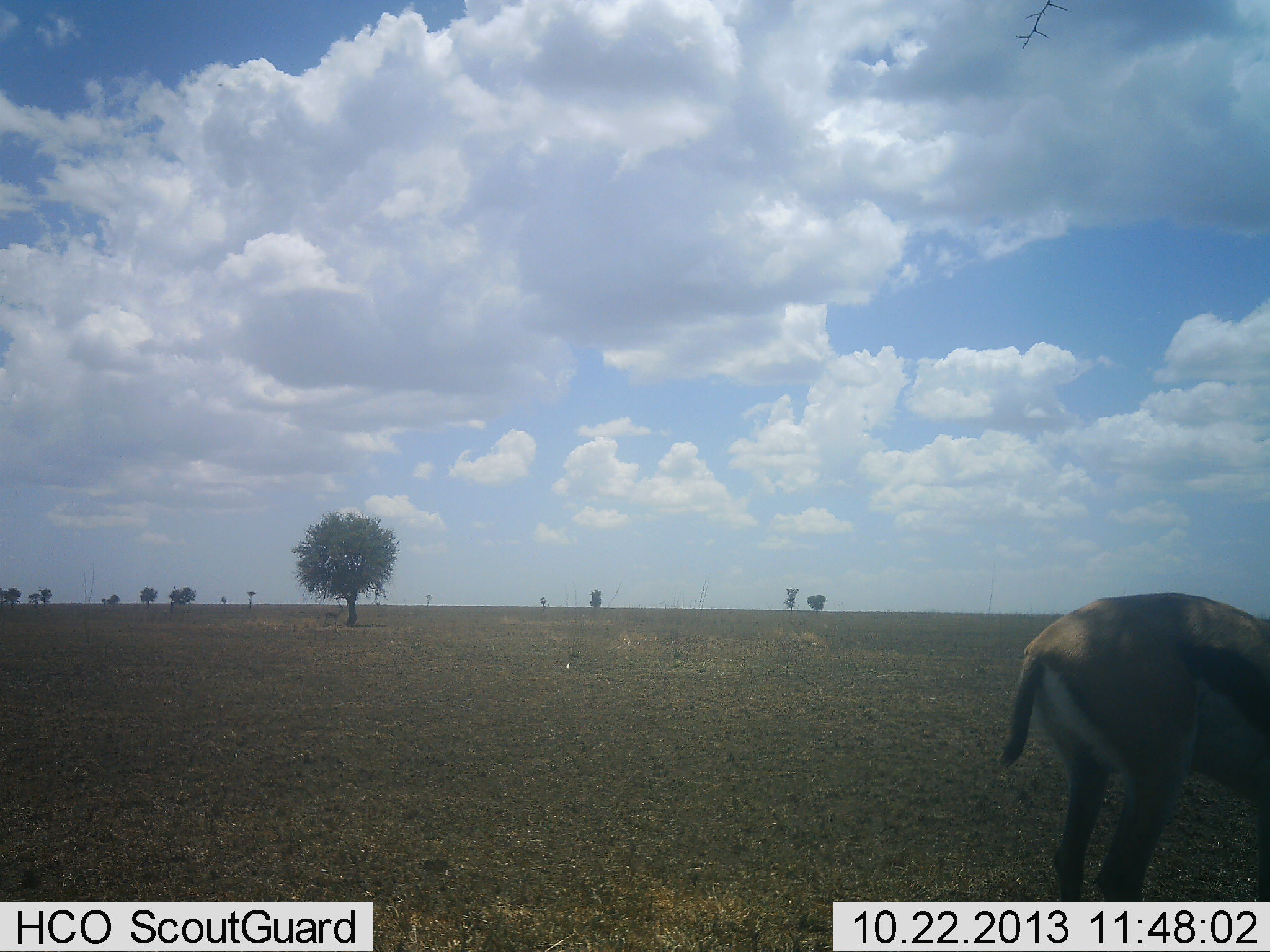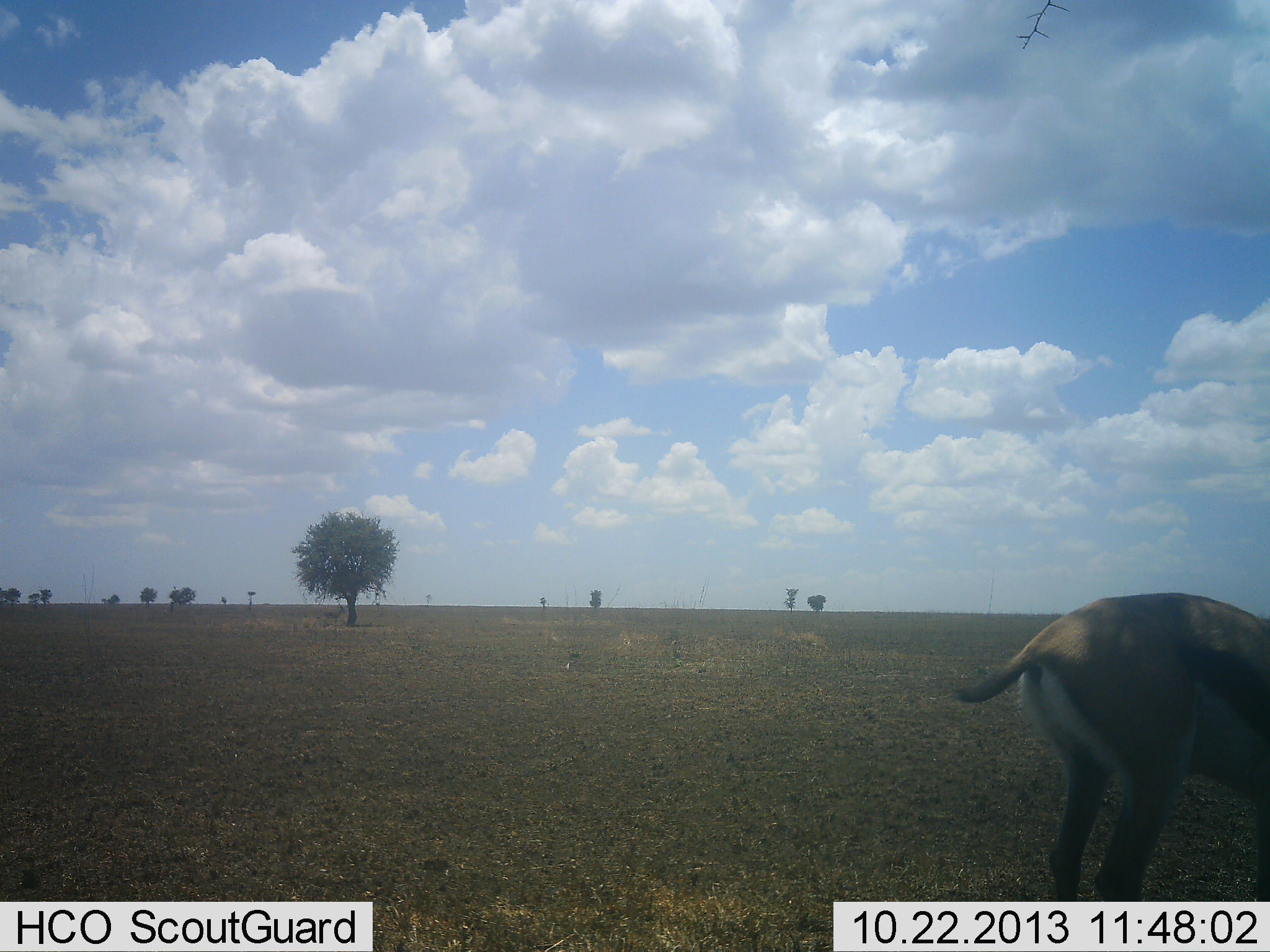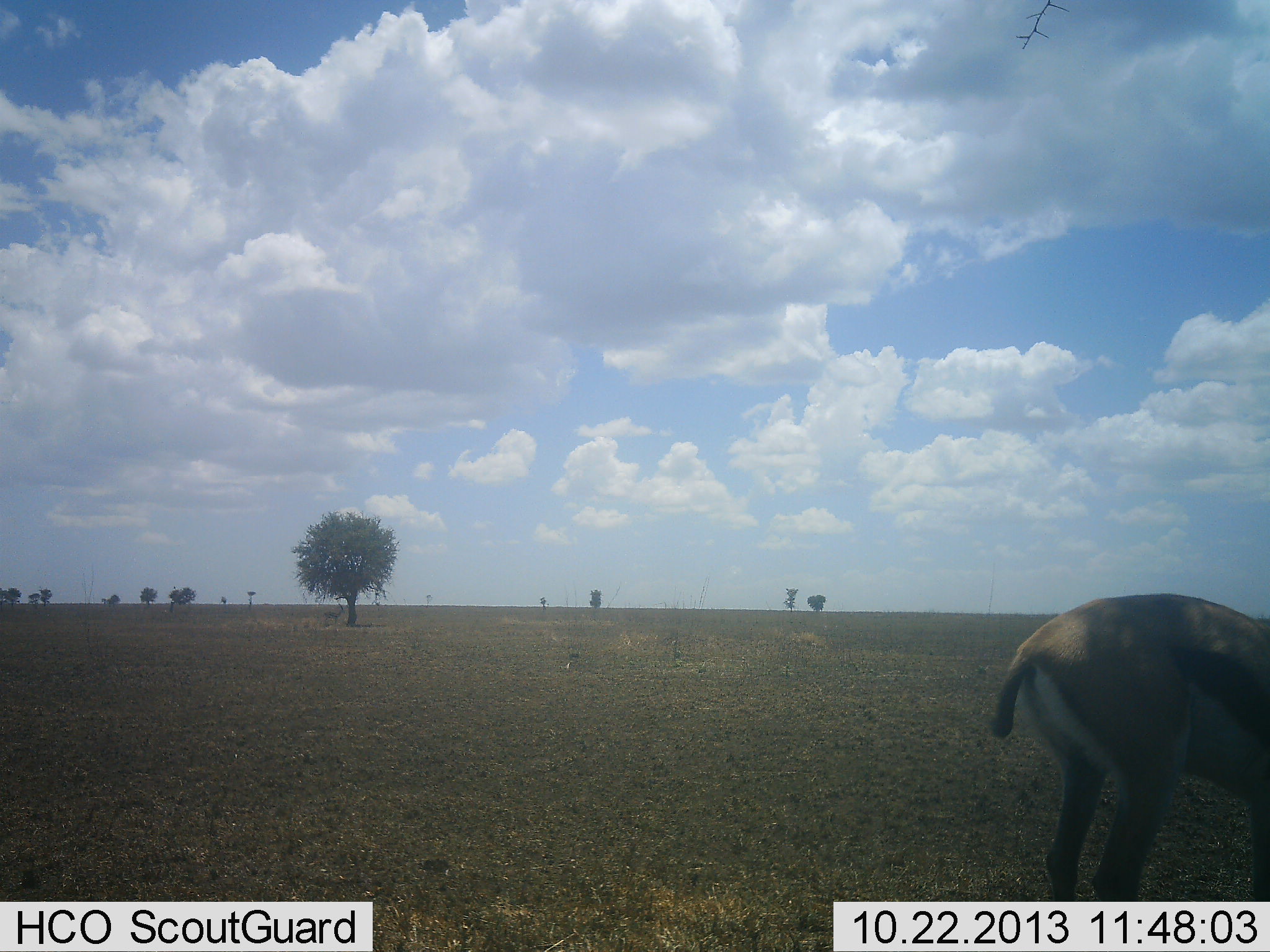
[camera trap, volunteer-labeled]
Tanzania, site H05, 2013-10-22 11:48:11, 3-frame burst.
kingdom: Animalia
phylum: Chordata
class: Mammalia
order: Artiodactyla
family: Bovidae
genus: Eudorcas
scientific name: Eudorcas thomsonii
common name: thomson's gazelle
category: gazellethomsons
Gazellethomsons (thomson's gazelle) (Eudorcas thomsonii), count 1. Behavior (volunteer vote fractions): standing 50%, resting 0%, moving 0%, interacting 0%. Young present (vote fraction): 0%. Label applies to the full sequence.